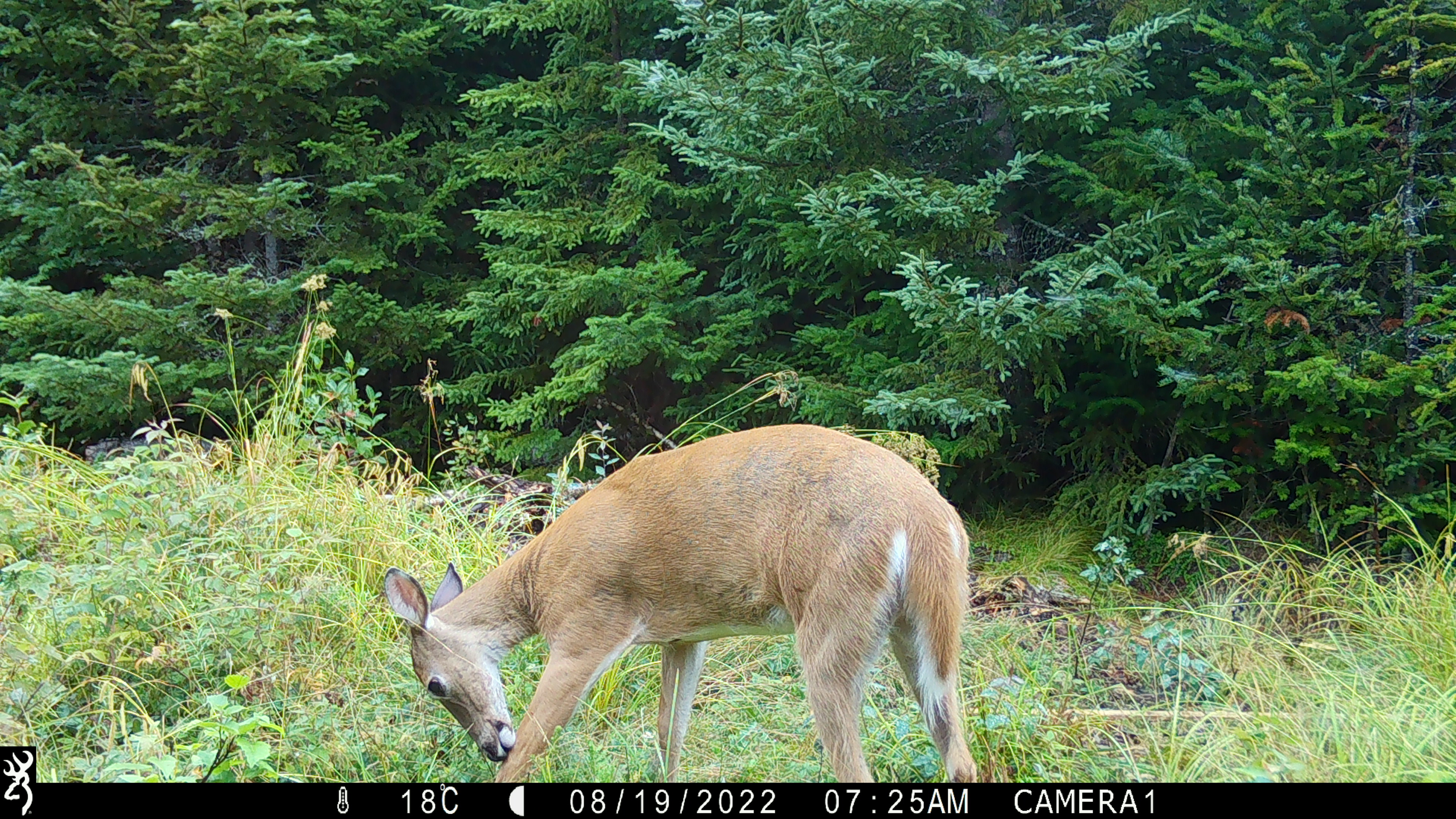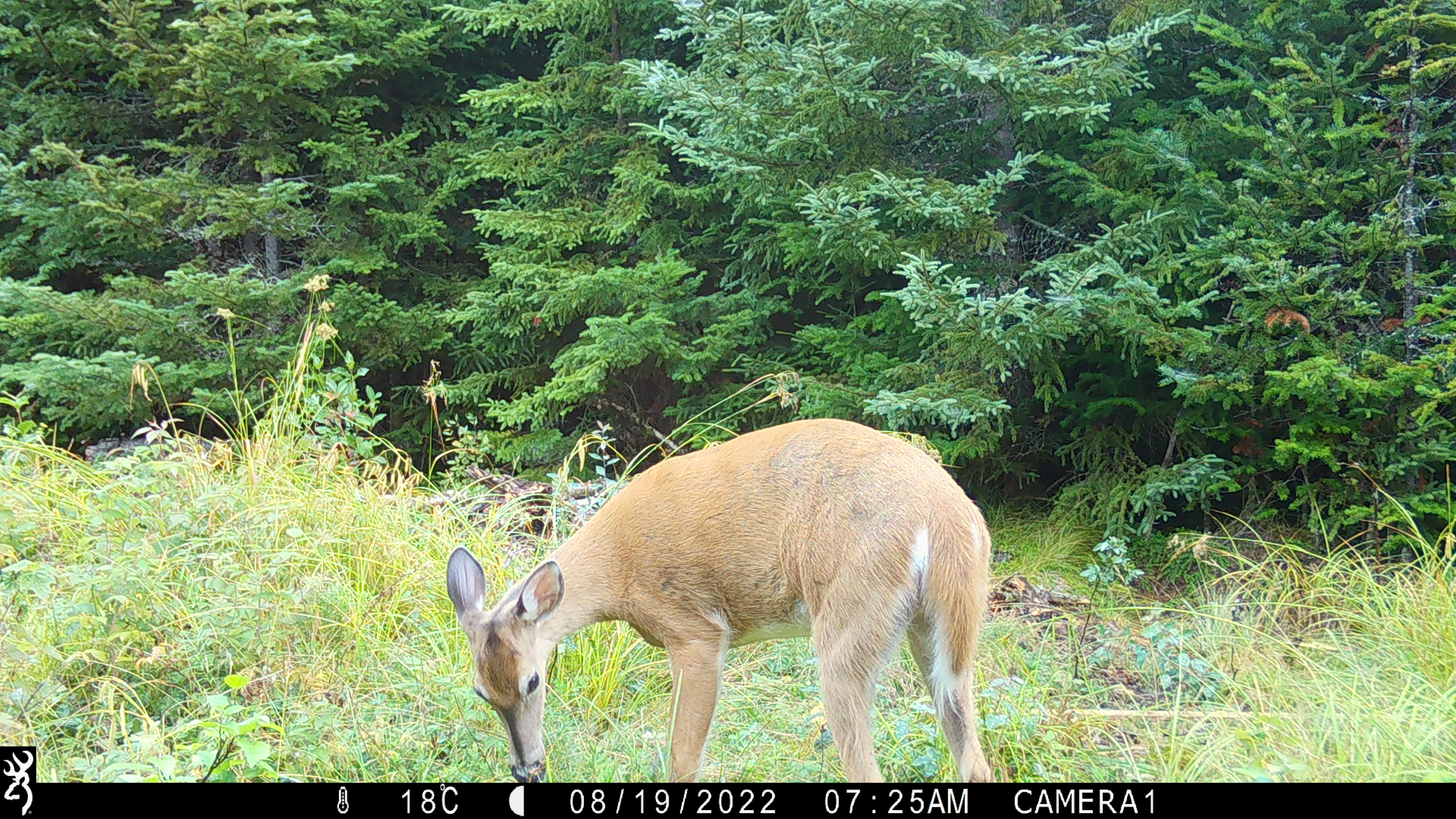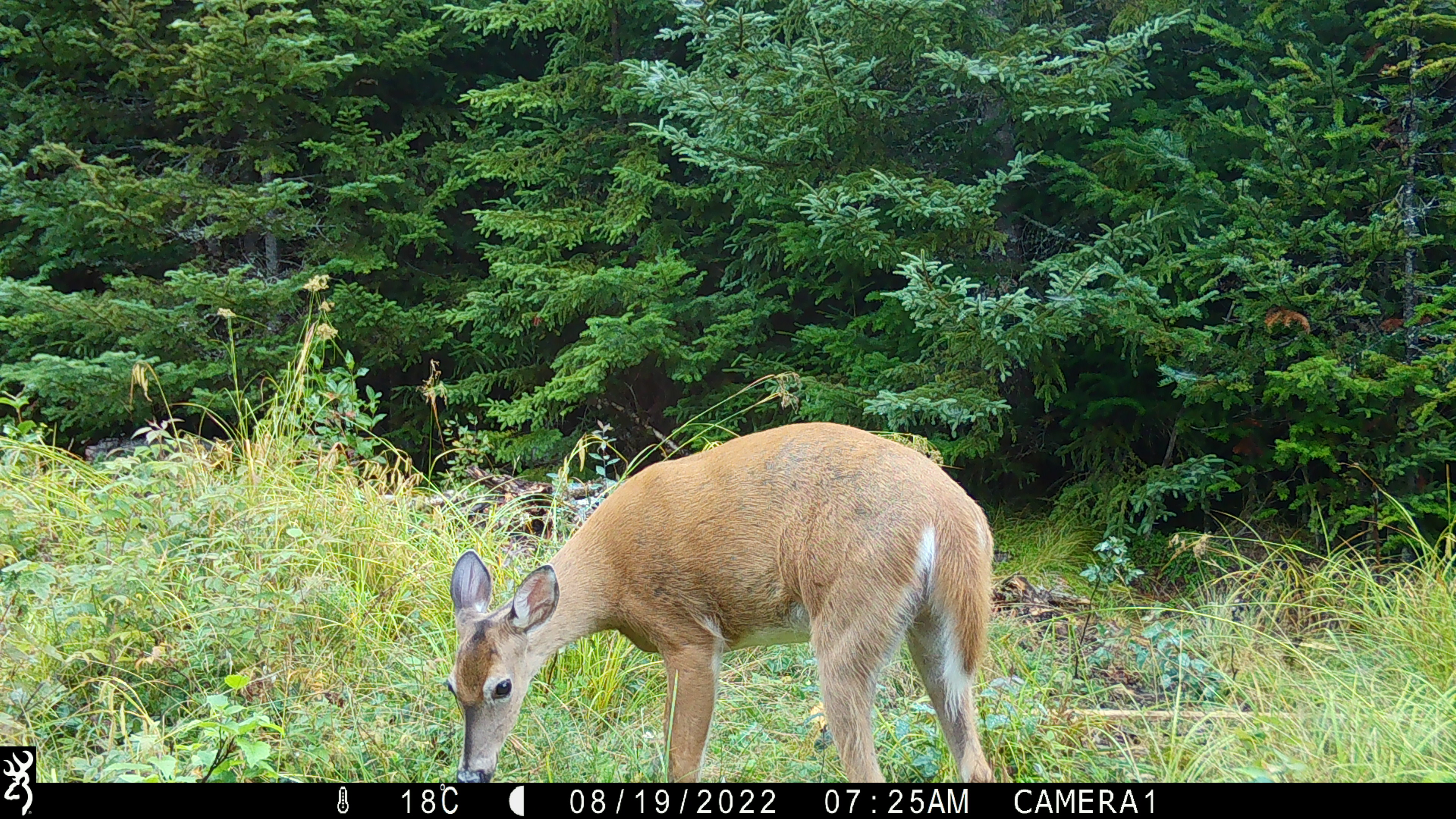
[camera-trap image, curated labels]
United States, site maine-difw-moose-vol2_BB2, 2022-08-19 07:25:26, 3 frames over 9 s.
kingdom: Animalia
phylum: Chordata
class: Mammalia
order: Artiodactyla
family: Cervidae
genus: Odocoileus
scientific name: Odocoileus virginianus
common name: white-tailed deer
White-tailed deer (Odocoileus virginianus).